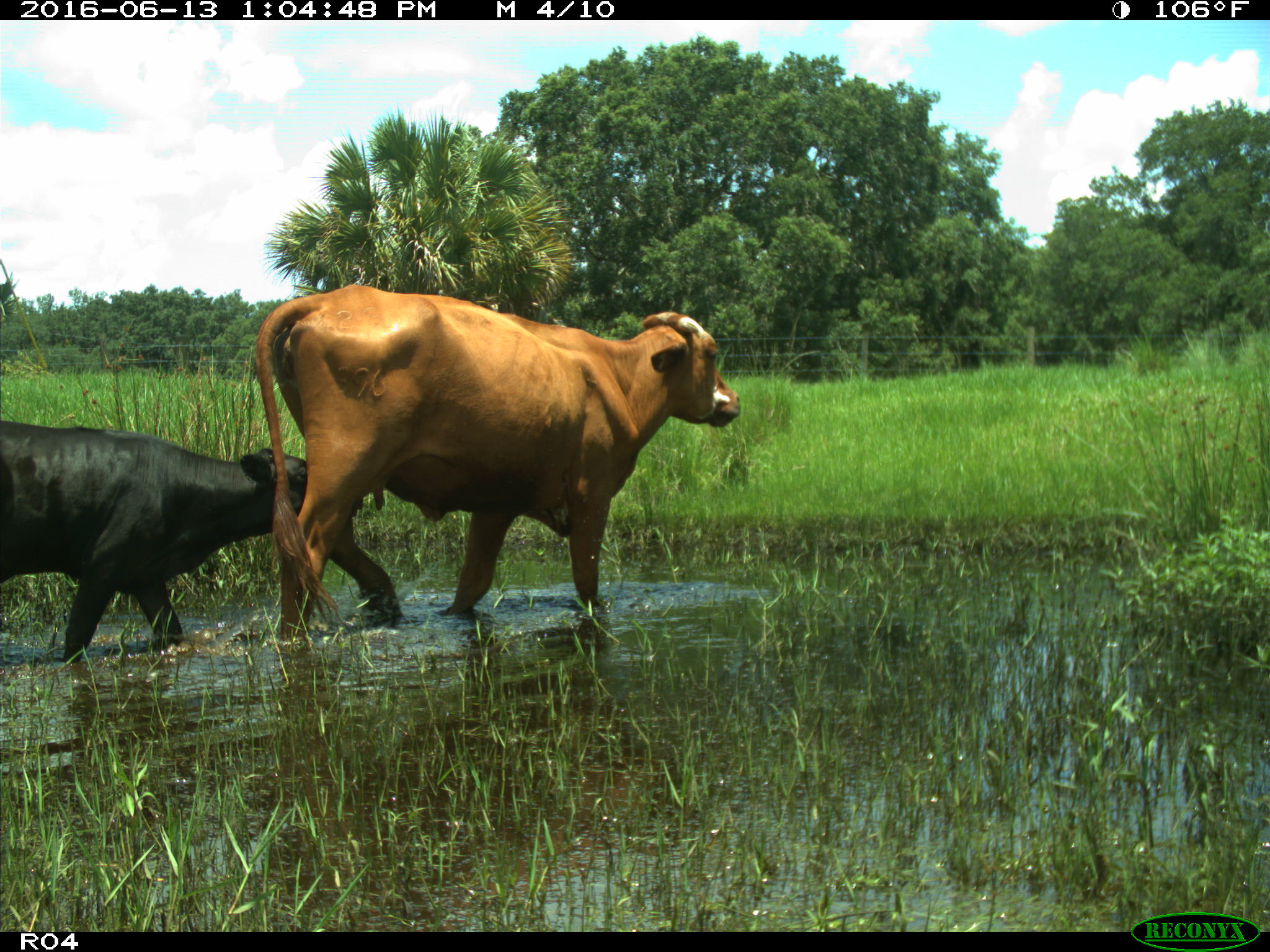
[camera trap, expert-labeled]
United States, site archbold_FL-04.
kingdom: Animalia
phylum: Chordata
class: Mammalia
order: Artiodactyla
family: Bovidae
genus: Bos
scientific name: Bos taurus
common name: domestic cow